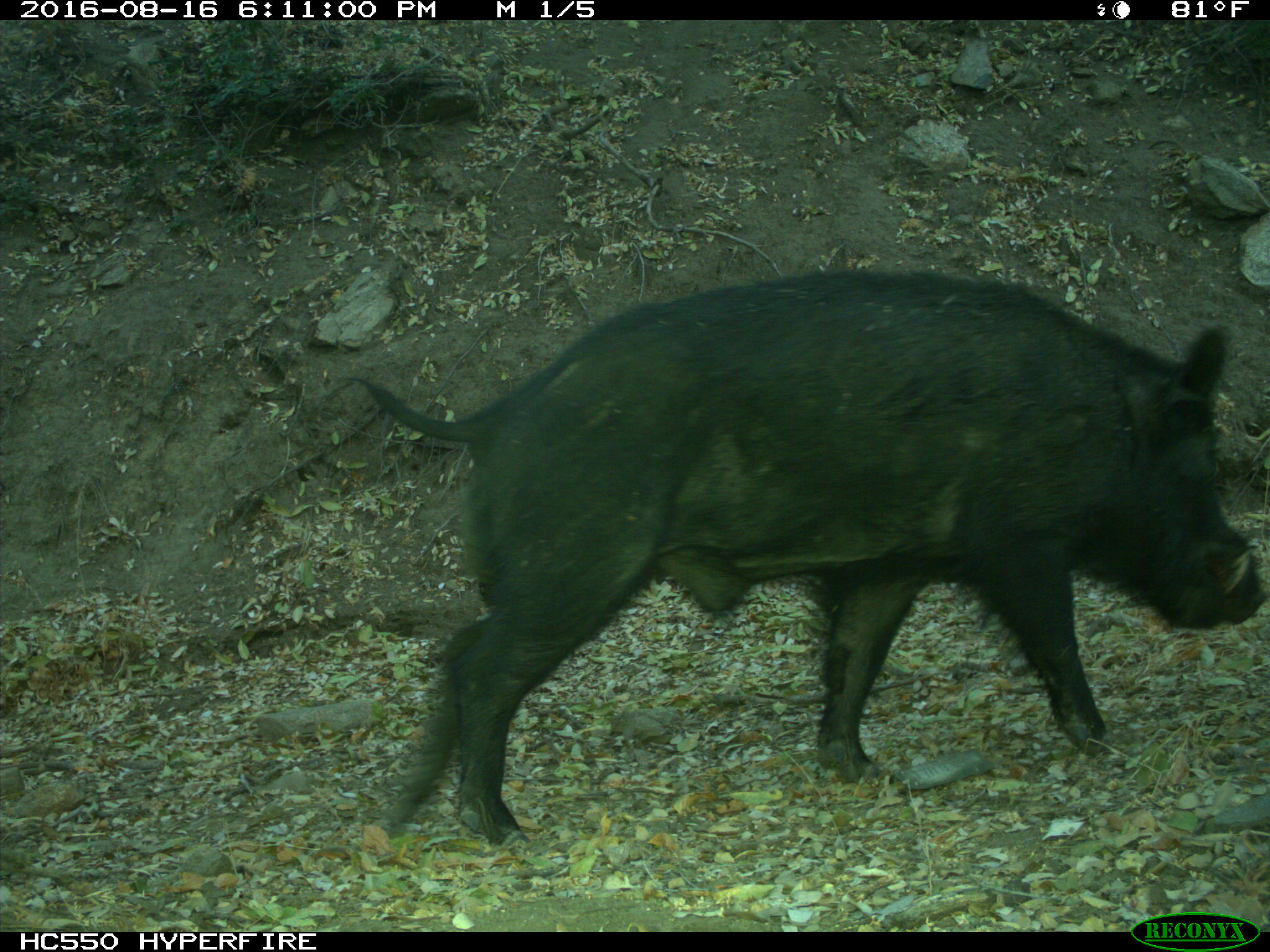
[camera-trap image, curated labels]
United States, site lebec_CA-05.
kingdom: Animalia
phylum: Chordata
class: Mammalia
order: Artiodactyla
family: Suidae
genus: Sus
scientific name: Sus scrofa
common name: wild boar